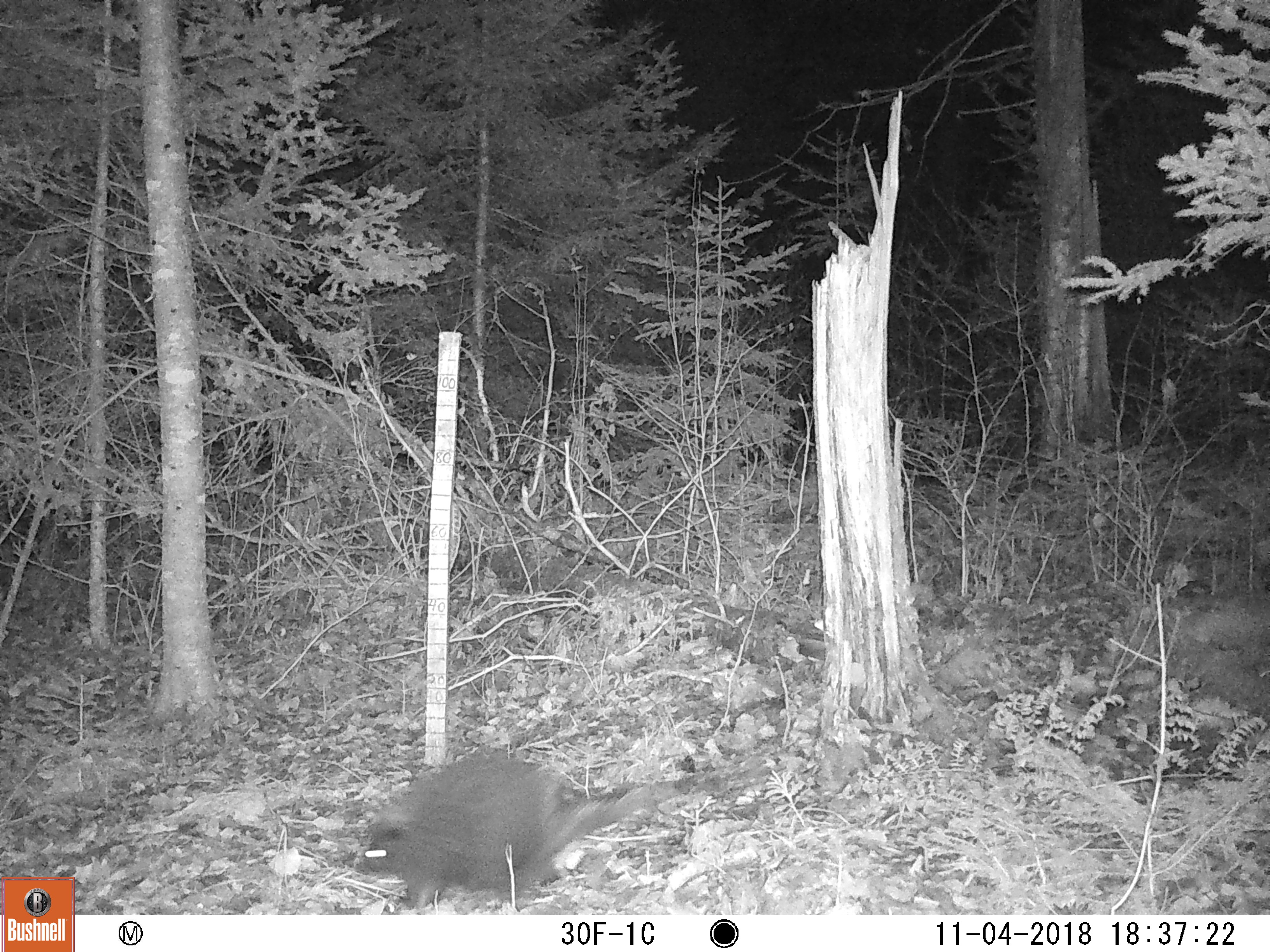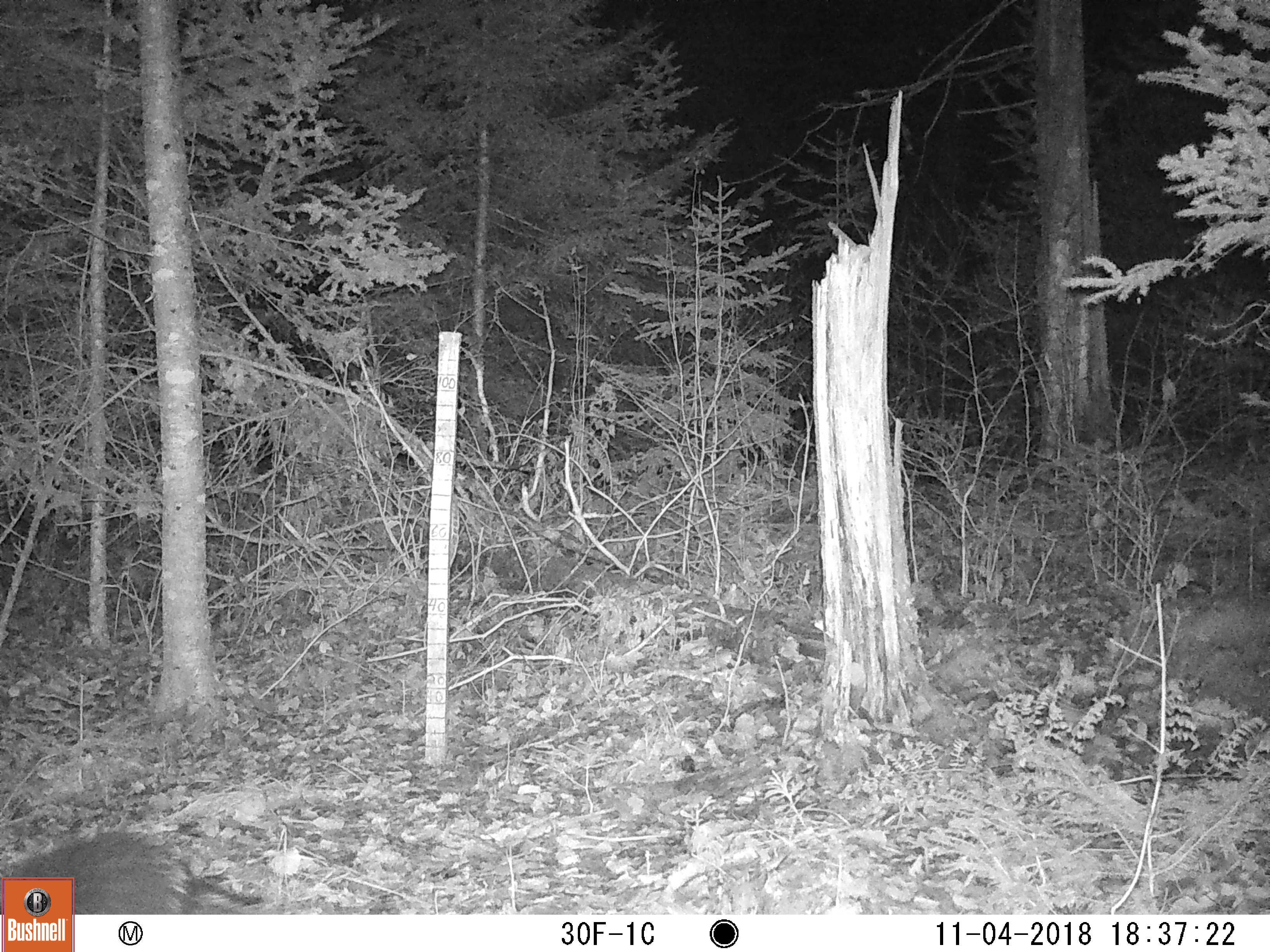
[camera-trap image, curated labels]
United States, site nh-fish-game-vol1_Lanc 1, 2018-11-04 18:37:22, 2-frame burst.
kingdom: Animalia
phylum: Chordata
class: Mammalia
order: Rodentia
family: Erethizontidae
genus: Erethizon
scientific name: Erethizon dorsatum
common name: porcupine